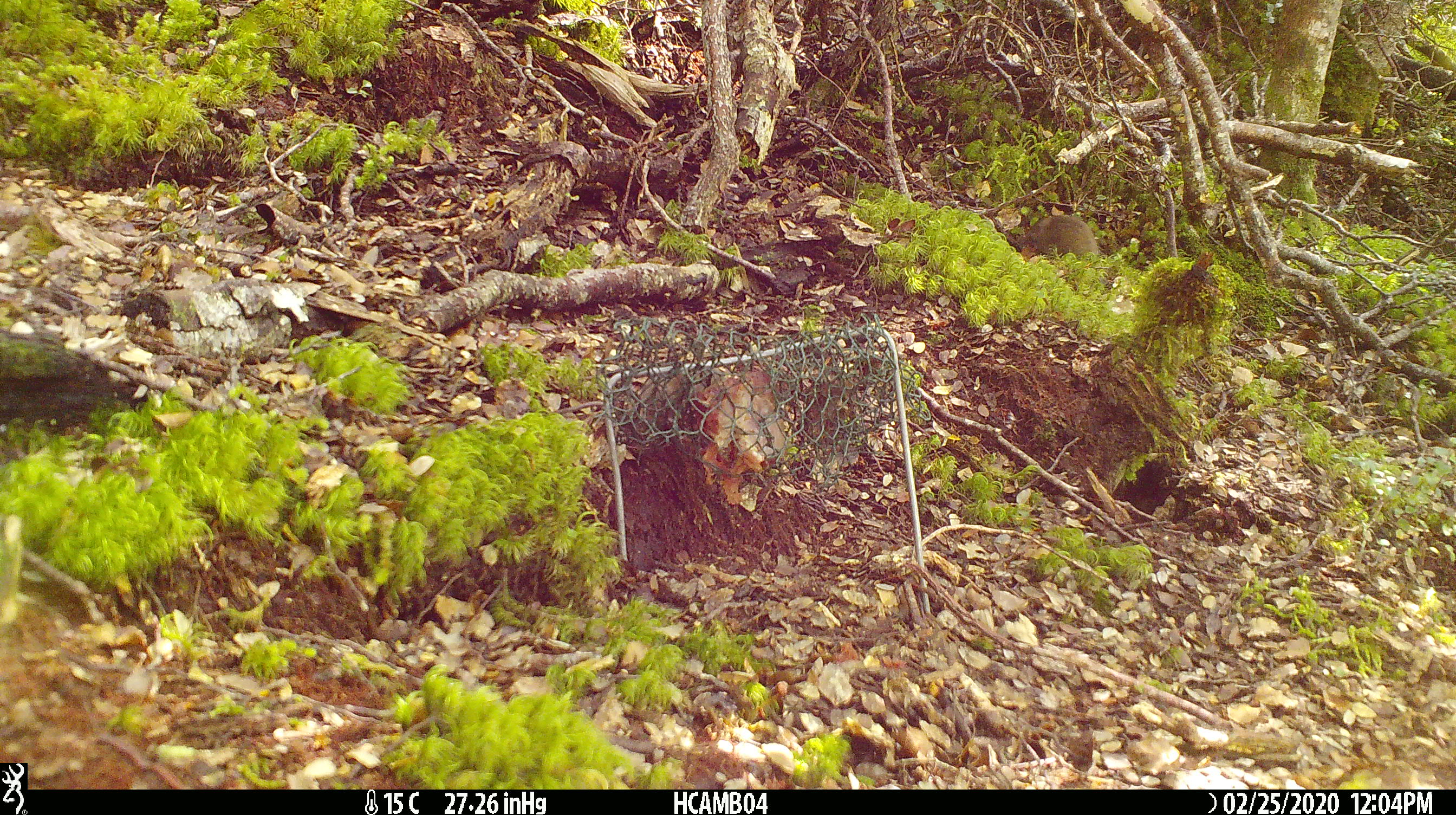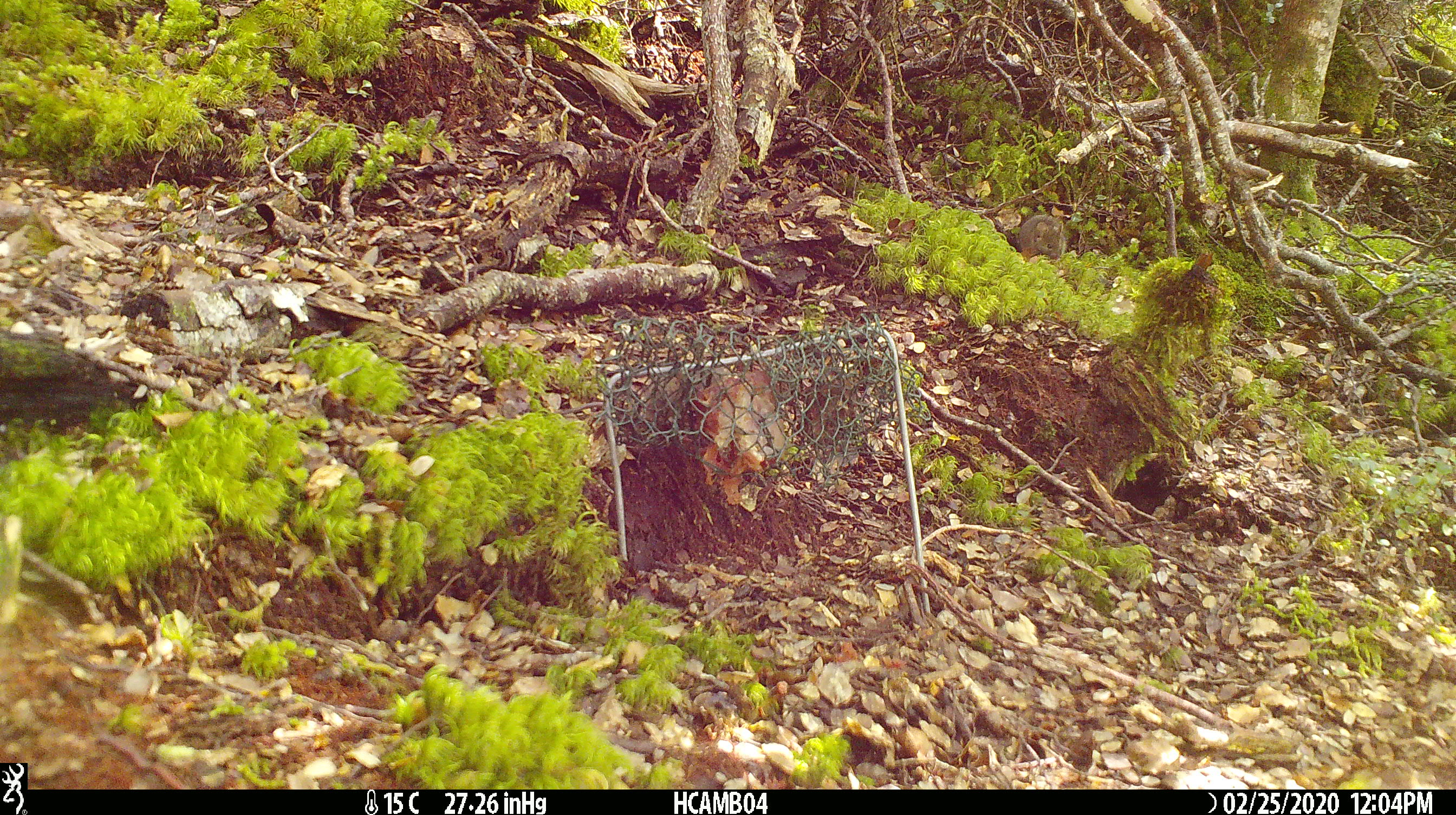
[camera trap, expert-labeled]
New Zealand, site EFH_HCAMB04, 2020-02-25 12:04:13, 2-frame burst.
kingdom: Animalia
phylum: Chordata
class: Mammalia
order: Rodentia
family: Muridae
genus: Mus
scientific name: Mus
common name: mouse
Mouse (Mus).